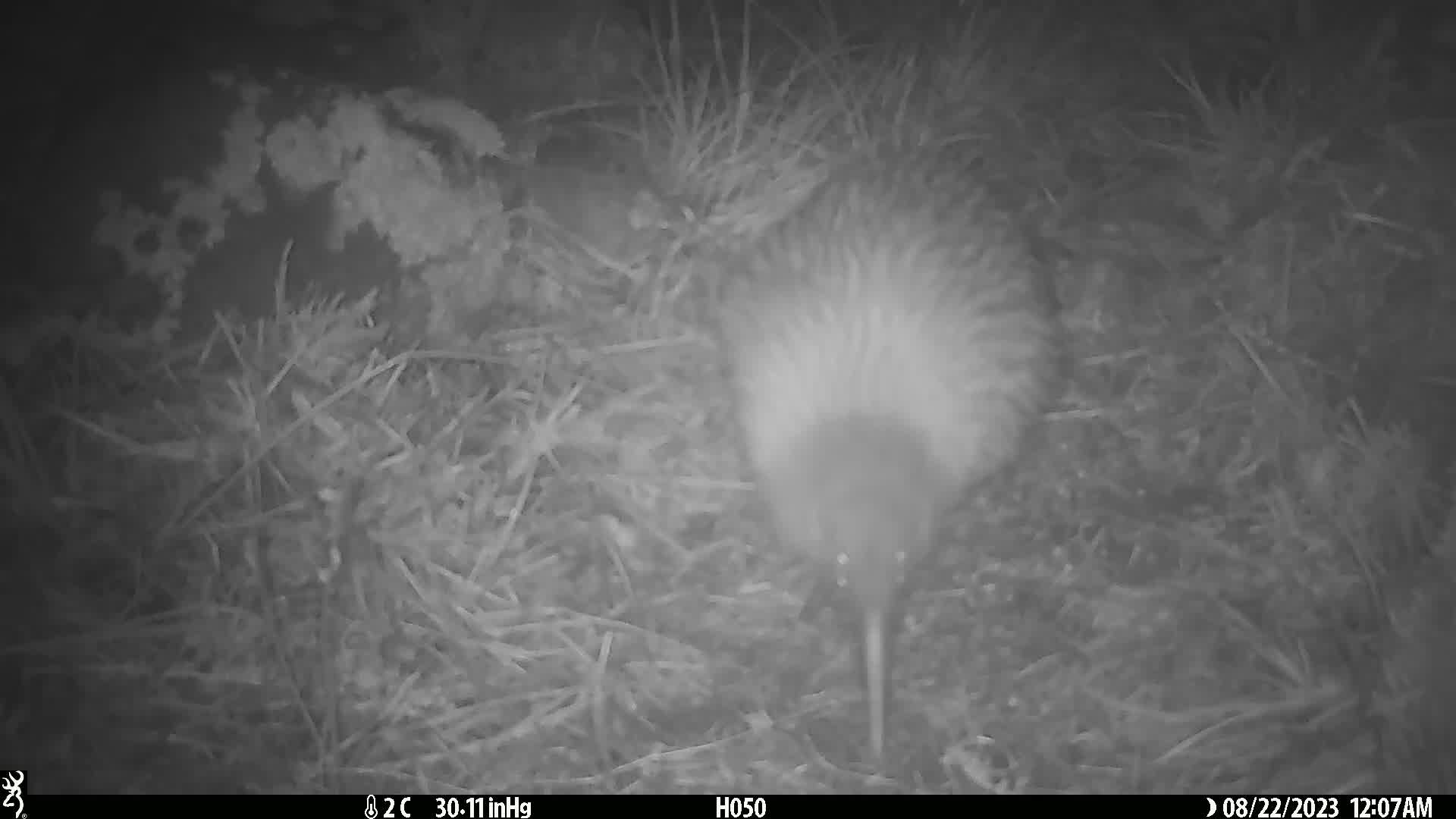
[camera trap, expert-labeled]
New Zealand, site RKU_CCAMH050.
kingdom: Animalia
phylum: Chordata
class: Aves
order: Apterygiformes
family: Apterygidae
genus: Apteryx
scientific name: Apteryx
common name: kiwi